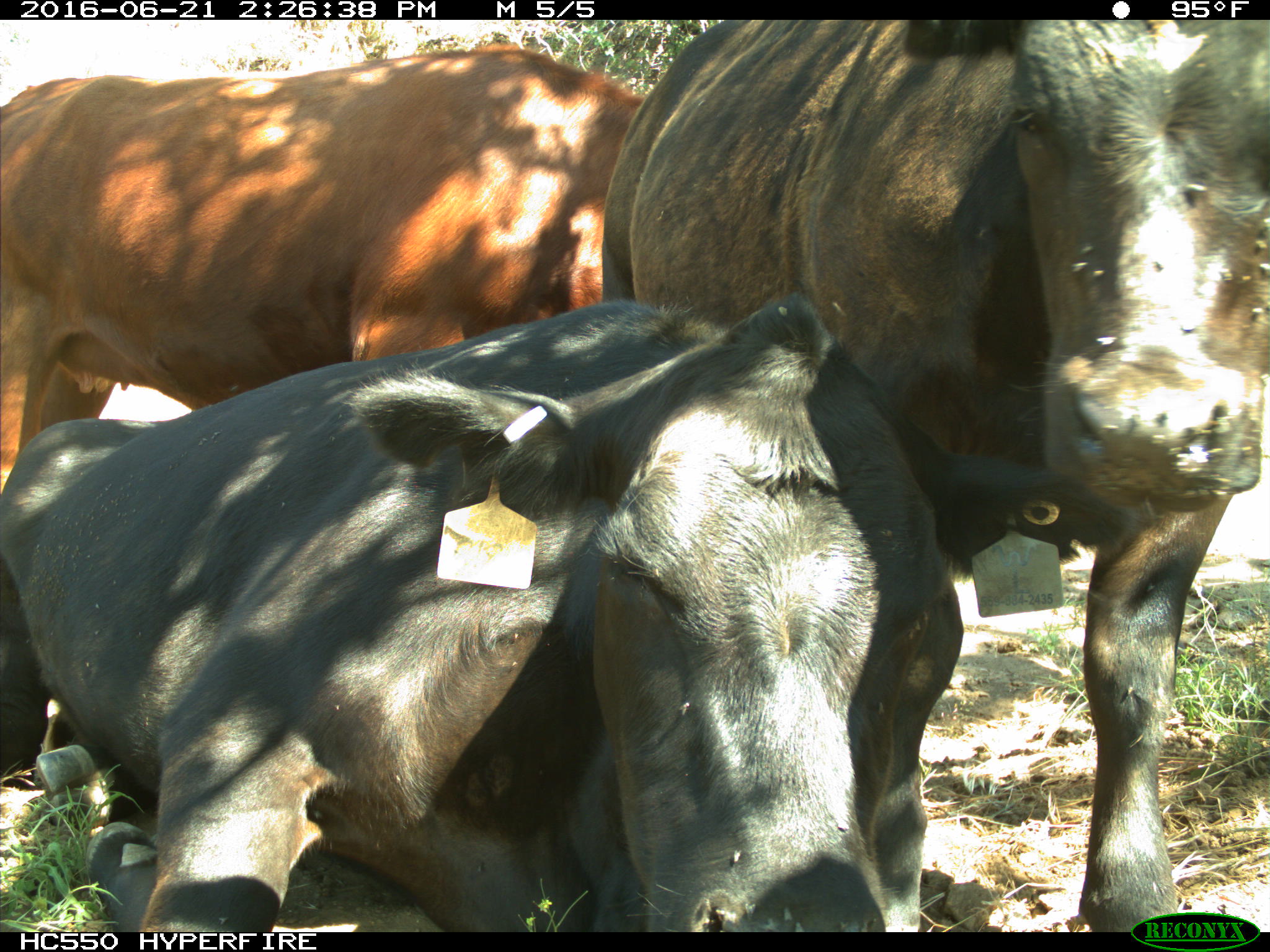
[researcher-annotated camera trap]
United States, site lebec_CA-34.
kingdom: Animalia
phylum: Chordata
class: Mammalia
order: Artiodactyla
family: Bovidae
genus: Bos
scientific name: Bos taurus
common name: domestic cow